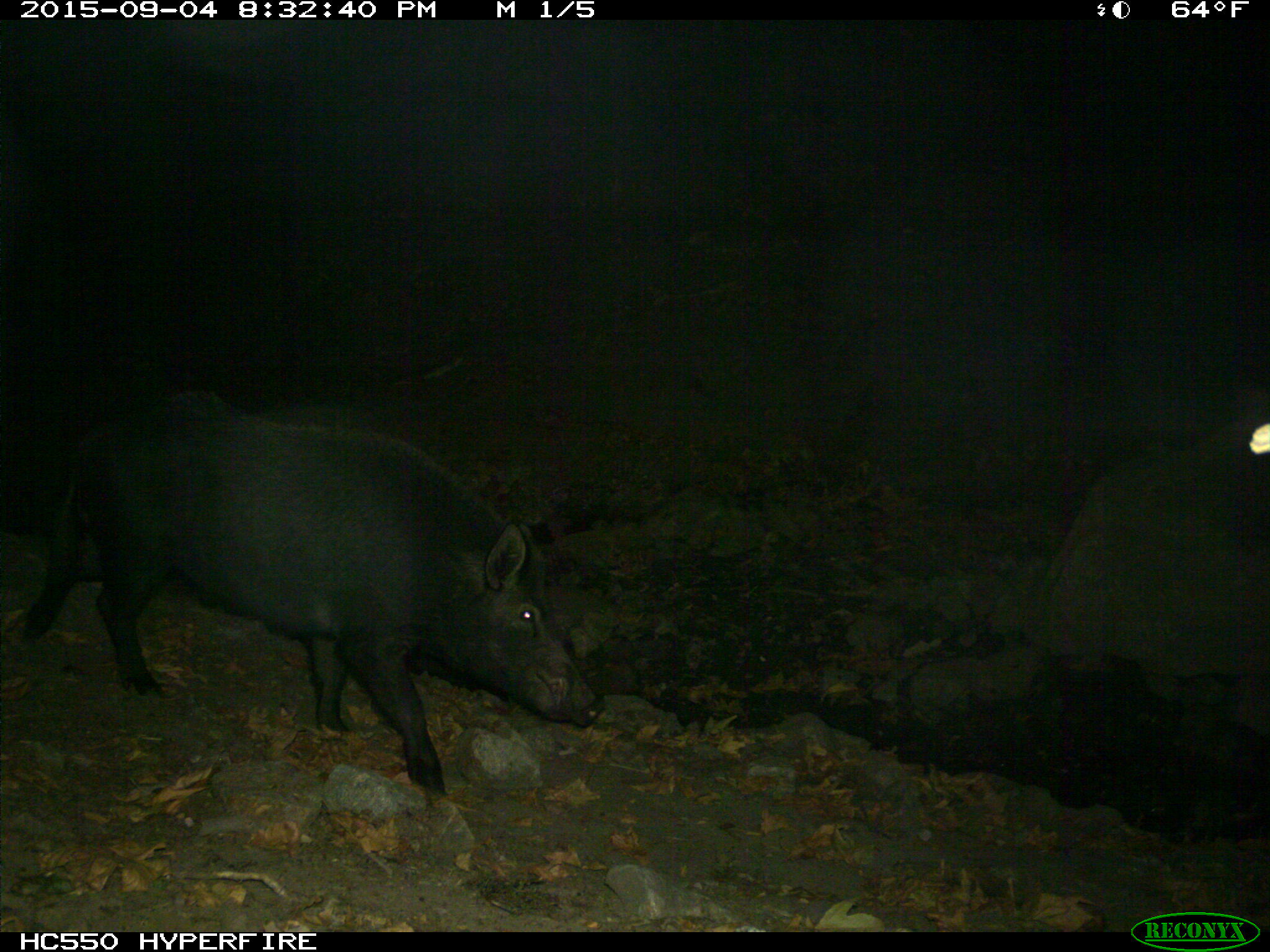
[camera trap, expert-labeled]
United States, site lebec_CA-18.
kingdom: Animalia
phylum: Chordata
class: Mammalia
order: Artiodactyla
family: Suidae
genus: Sus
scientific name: Sus scrofa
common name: wild boar